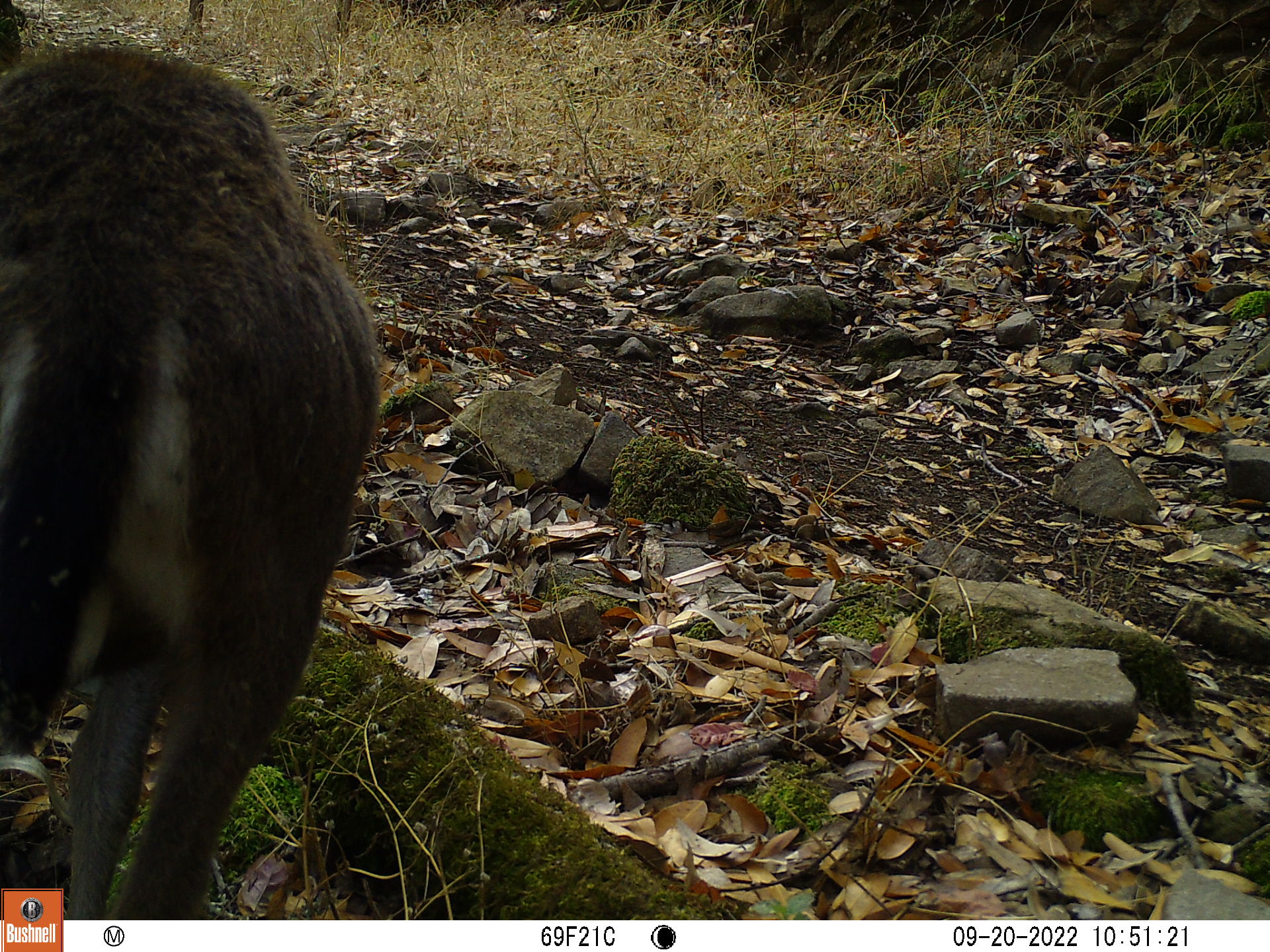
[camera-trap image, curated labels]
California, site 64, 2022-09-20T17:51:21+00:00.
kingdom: Animalia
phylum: Chordata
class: Mammalia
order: Artiodactyla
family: Cervidae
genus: Odocoileus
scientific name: Odocoileus hemionus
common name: mule deer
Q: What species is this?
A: Mule deer (Odocoileus hemionus).